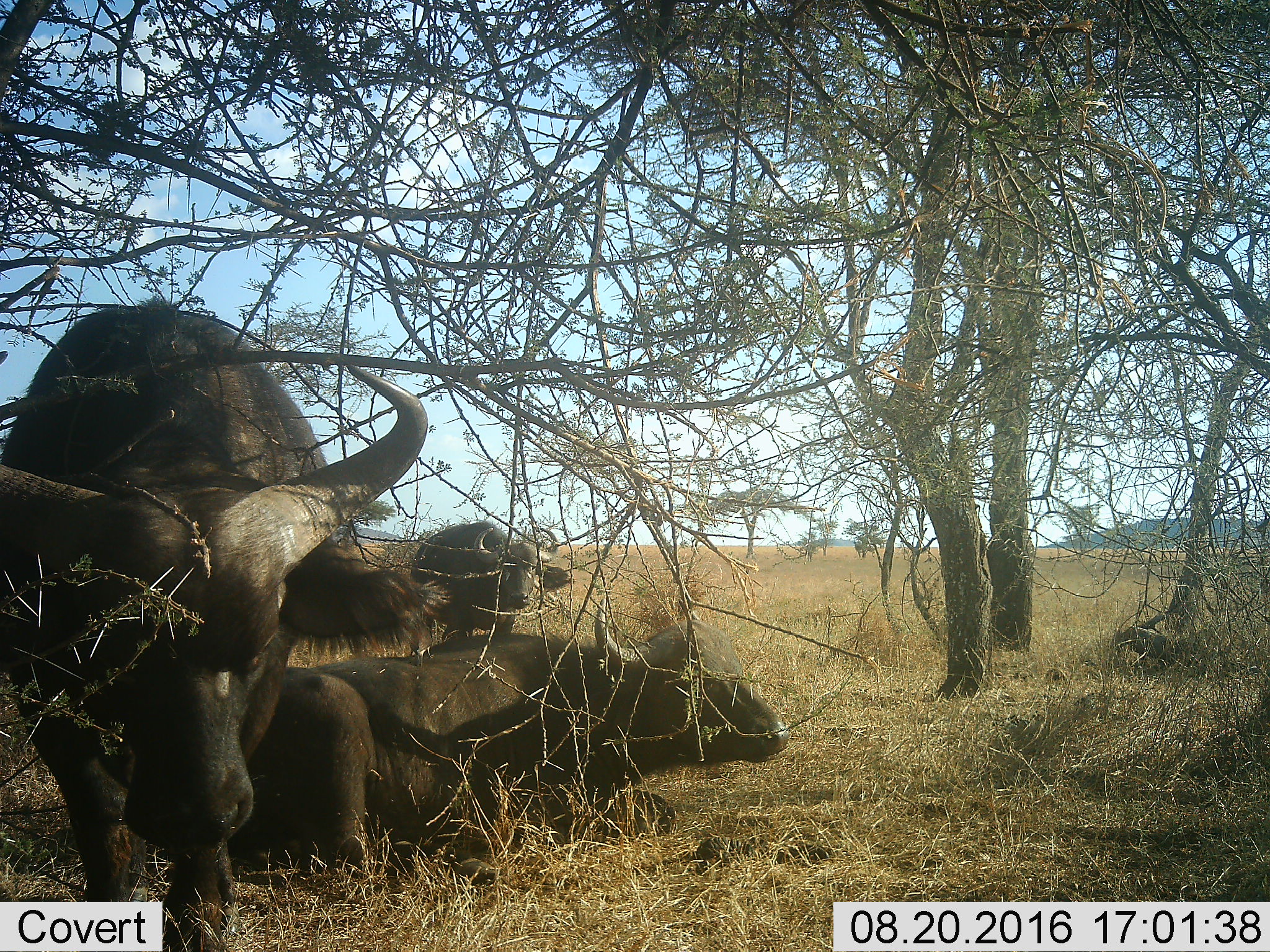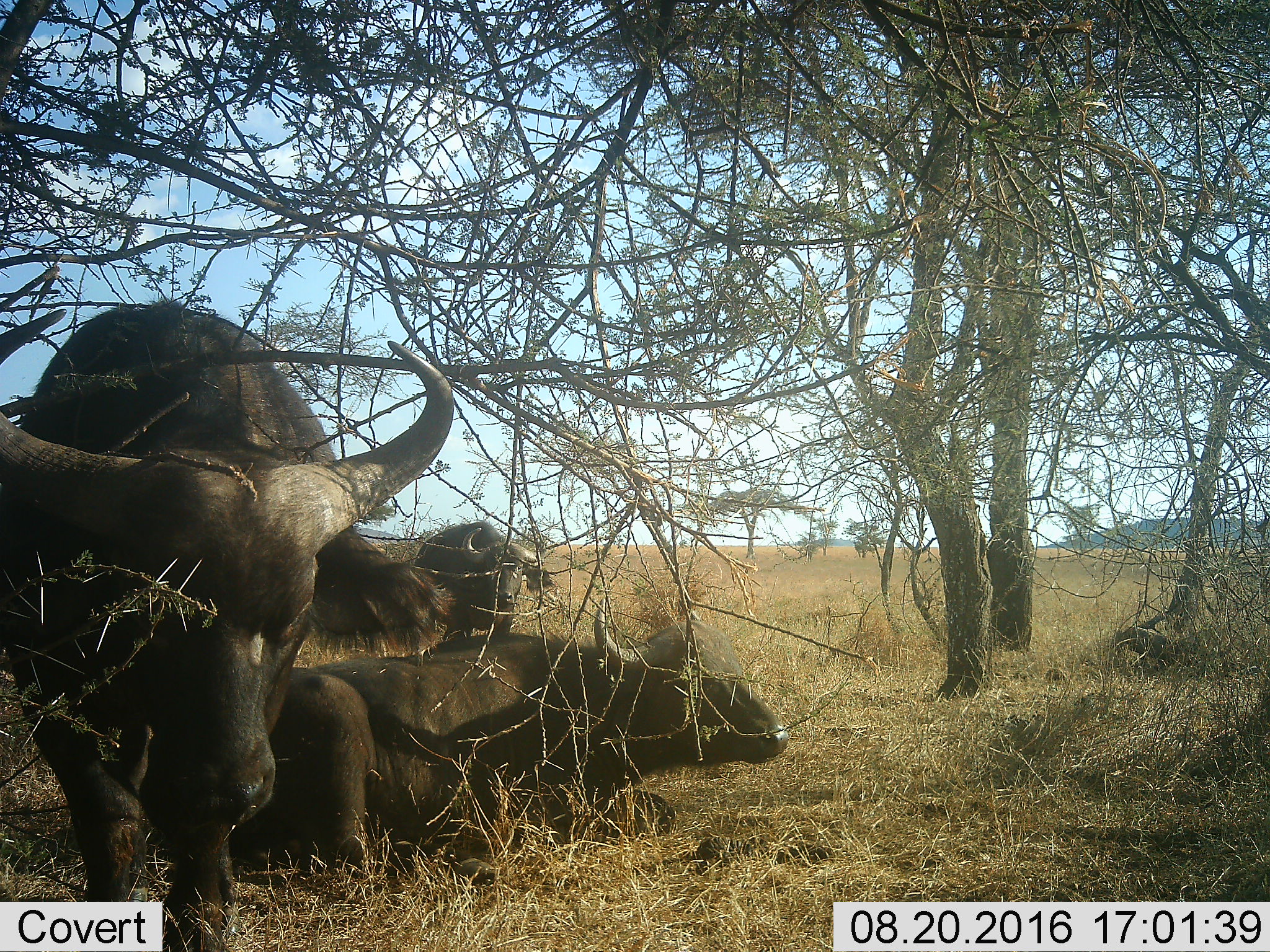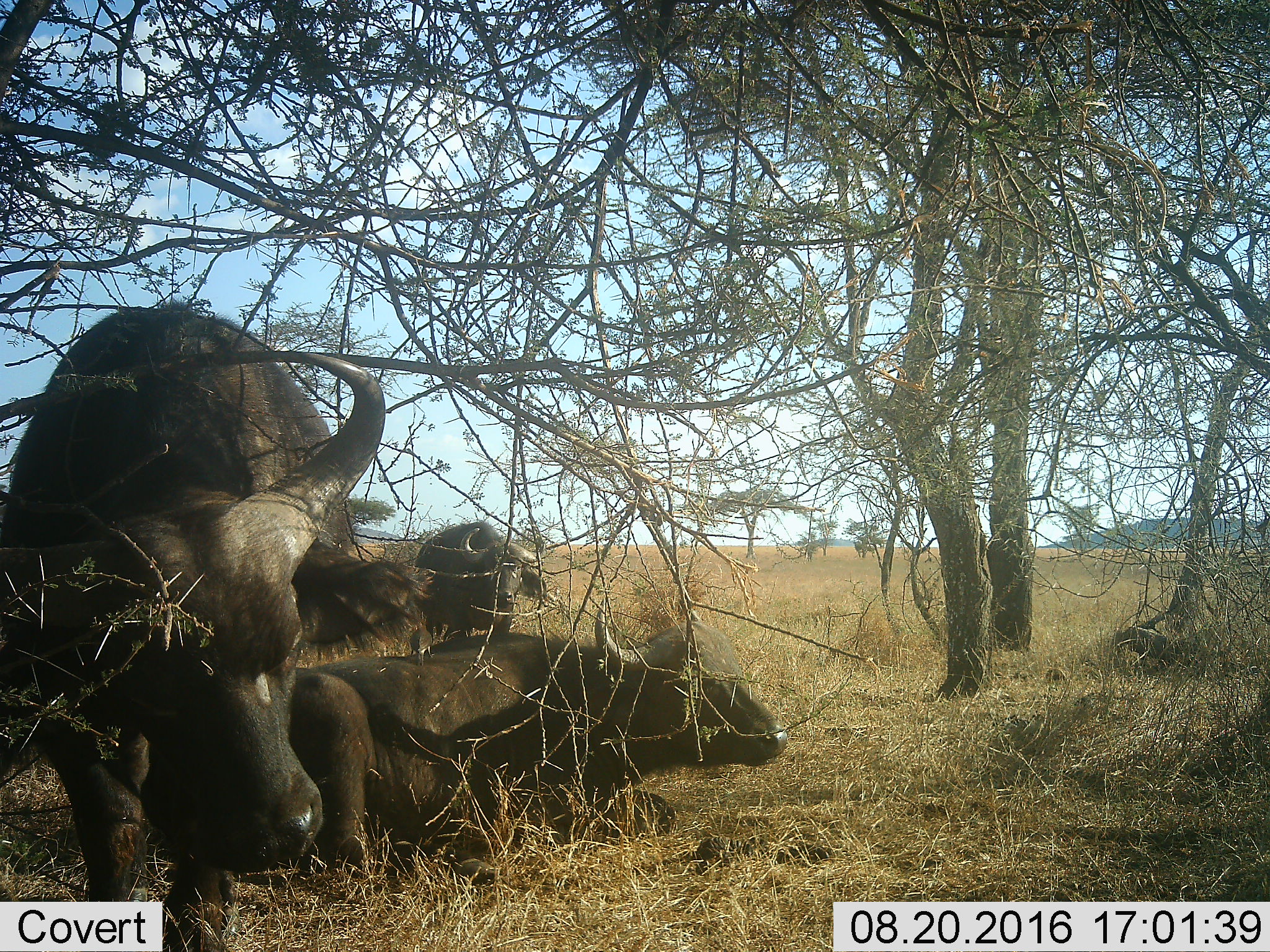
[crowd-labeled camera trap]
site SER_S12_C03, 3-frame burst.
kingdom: Animalia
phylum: Chordata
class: Mammalia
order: Artiodactyla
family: Bovidae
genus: Syncerus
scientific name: Syncerus caffer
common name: african buffalo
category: buffalo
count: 3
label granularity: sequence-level